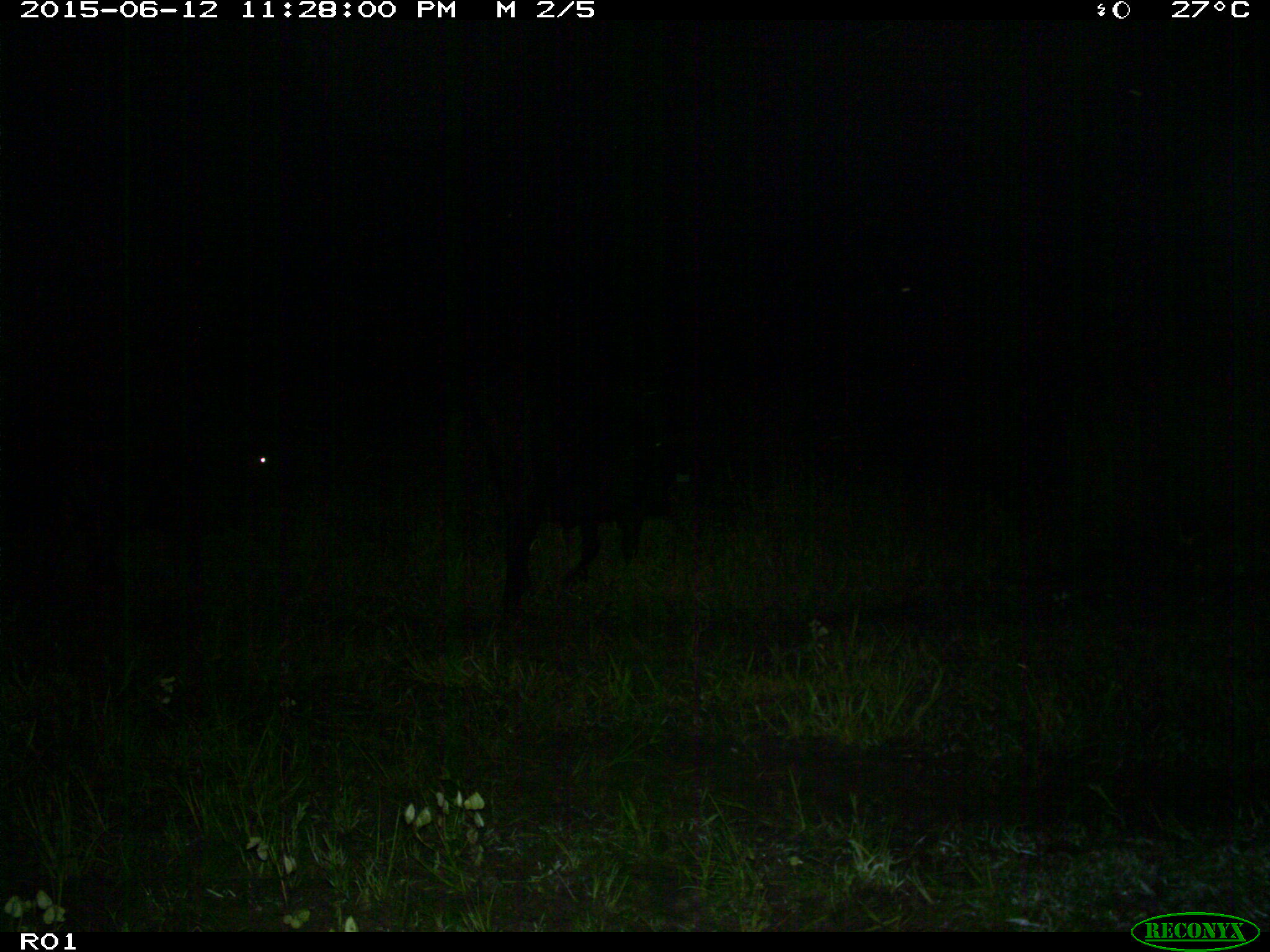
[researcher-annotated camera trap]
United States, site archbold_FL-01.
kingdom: Animalia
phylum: Chordata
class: Mammalia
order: Artiodactyla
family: Bovidae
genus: Bos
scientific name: Bos taurus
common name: domestic cow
Bos taurus (domestic cow).